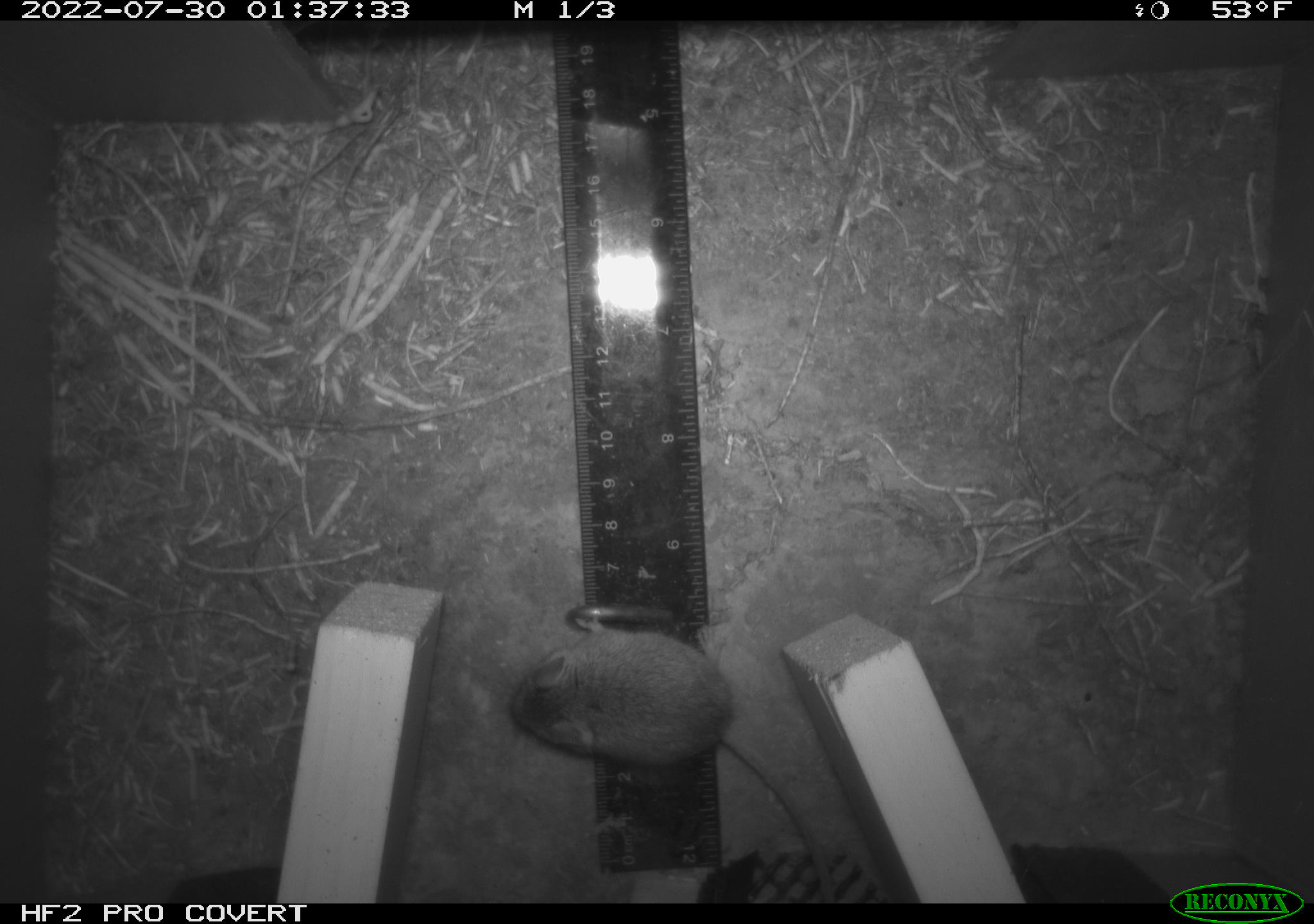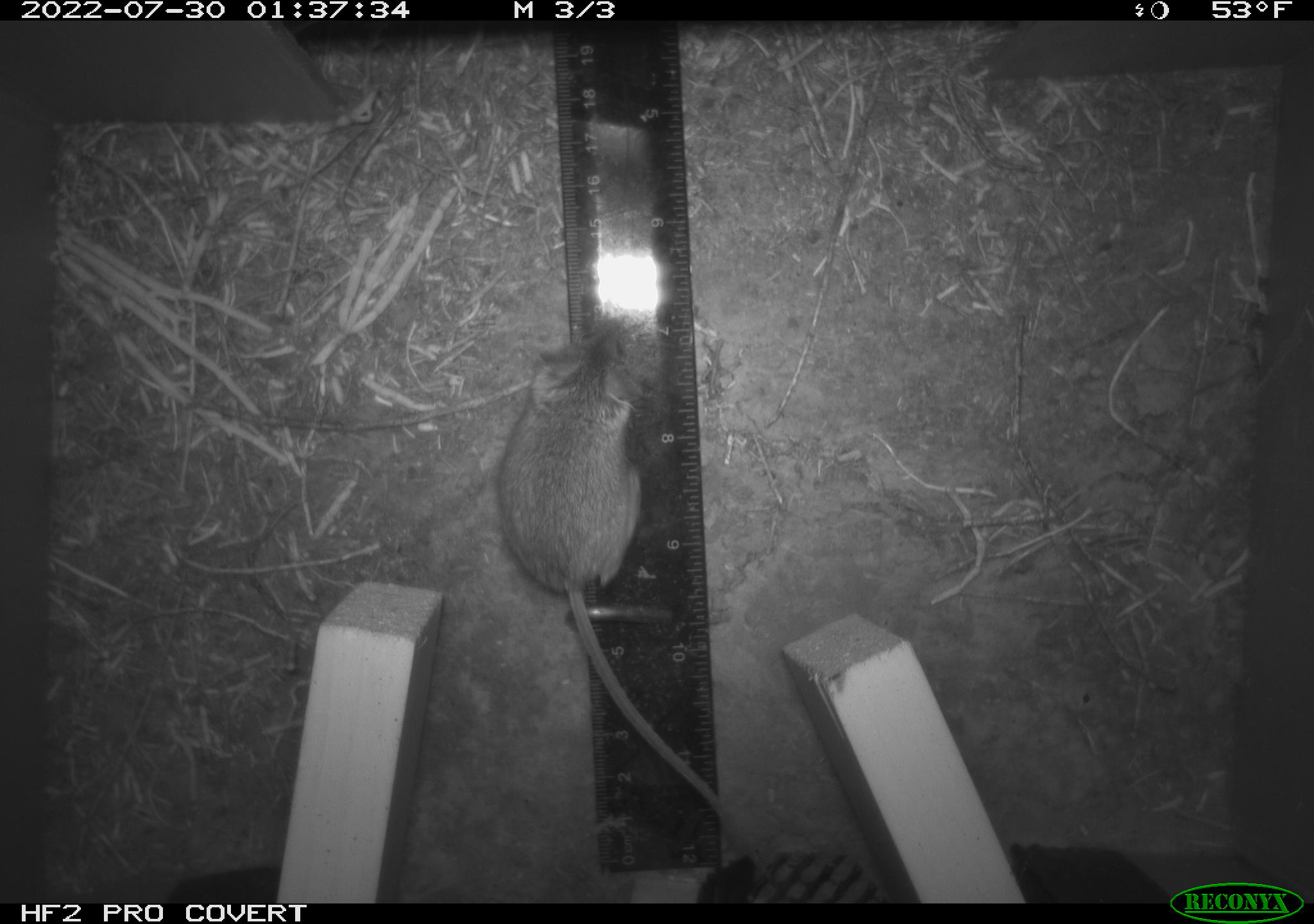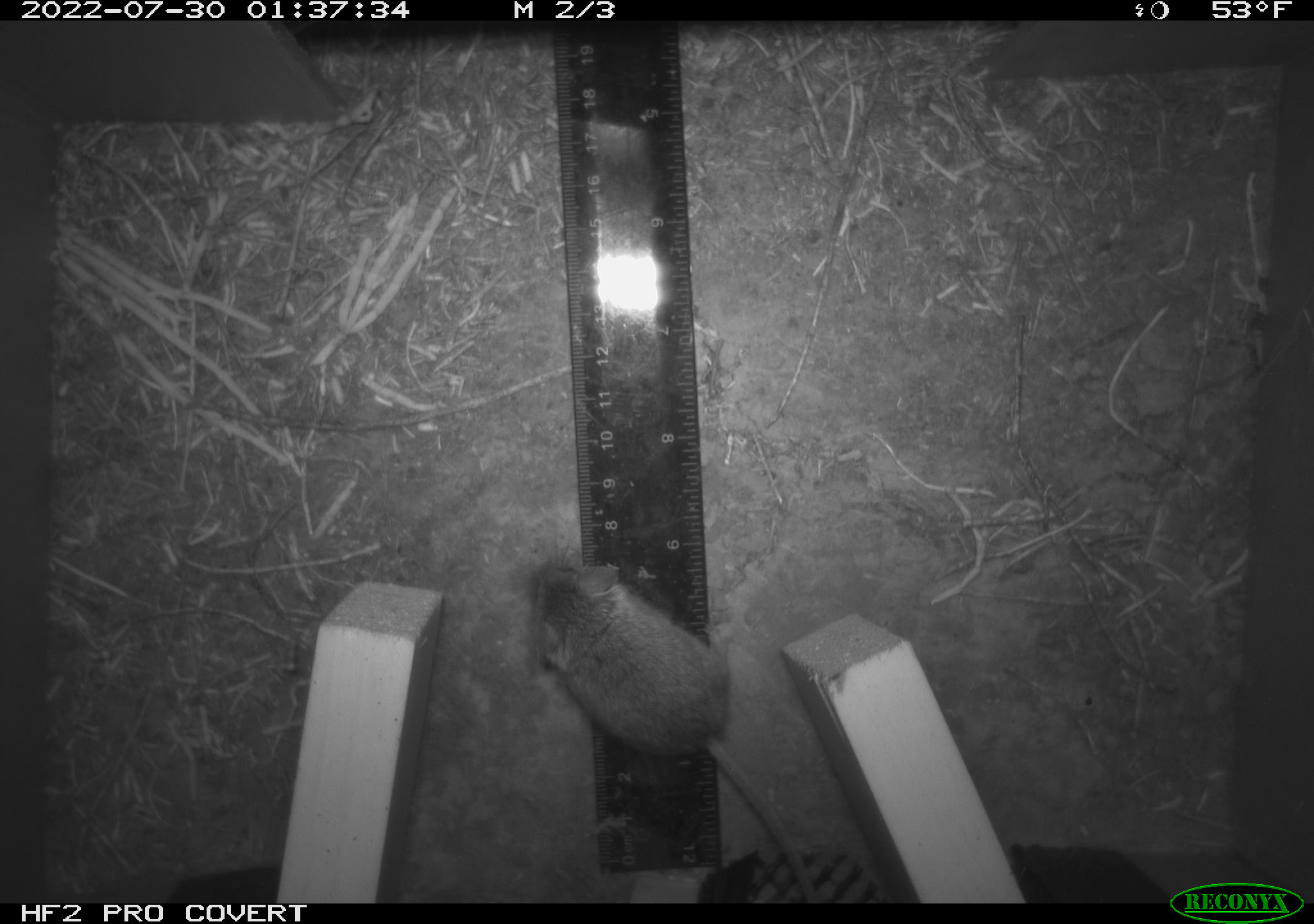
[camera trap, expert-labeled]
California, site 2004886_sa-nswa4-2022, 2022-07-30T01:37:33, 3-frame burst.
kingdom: Animalia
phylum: Chordata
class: Mammalia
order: Rodentia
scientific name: Rodentia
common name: rodent